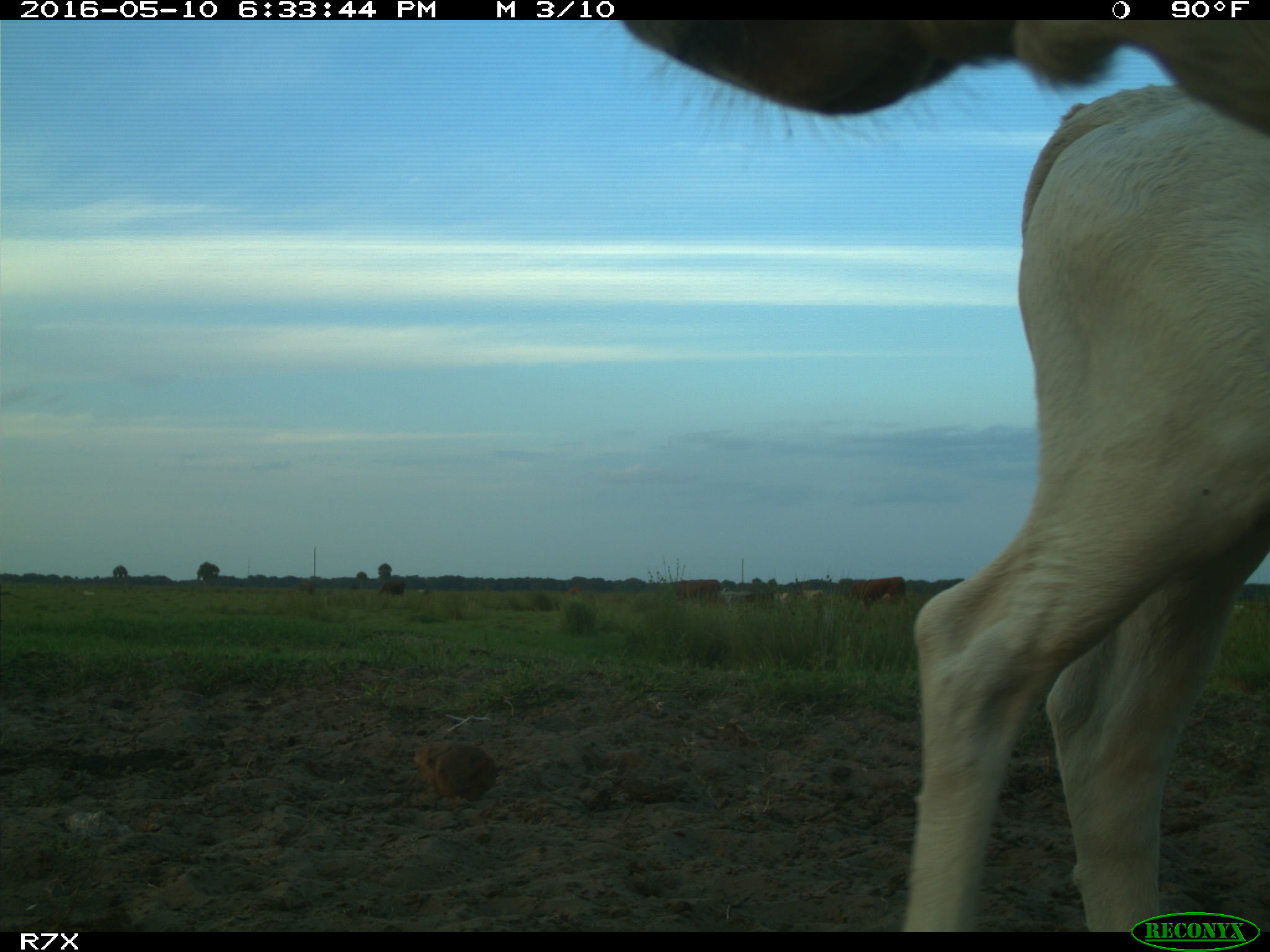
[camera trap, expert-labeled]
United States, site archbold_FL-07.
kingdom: Animalia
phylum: Chordata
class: Mammalia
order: Artiodactyla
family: Bovidae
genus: Bos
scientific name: Bos taurus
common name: domestic cow